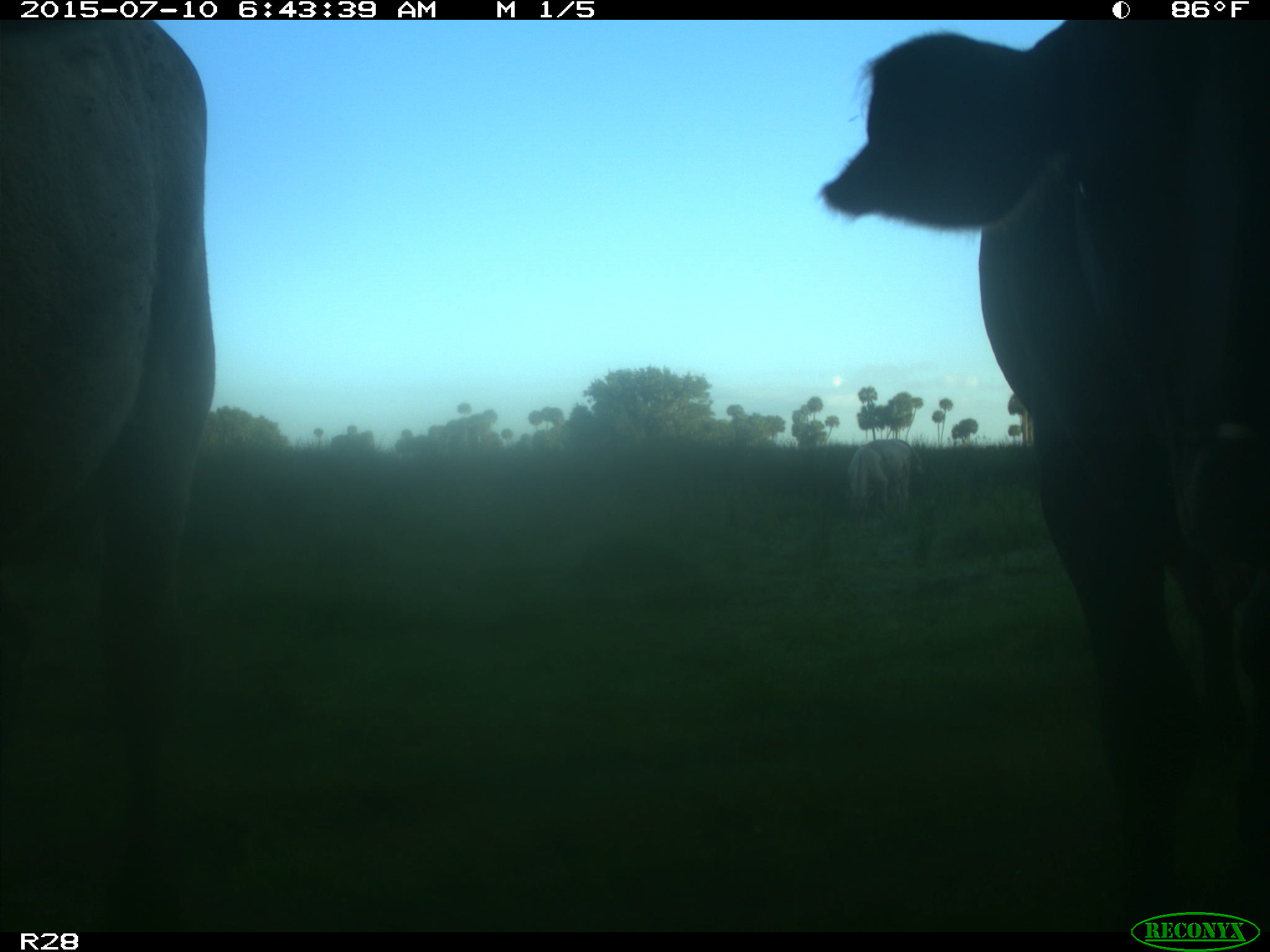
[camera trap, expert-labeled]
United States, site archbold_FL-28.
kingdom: Animalia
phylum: Chordata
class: Mammalia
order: Artiodactyla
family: Bovidae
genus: Bos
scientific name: Bos taurus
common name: domestic cow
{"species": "Bos taurus (domestic cow)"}